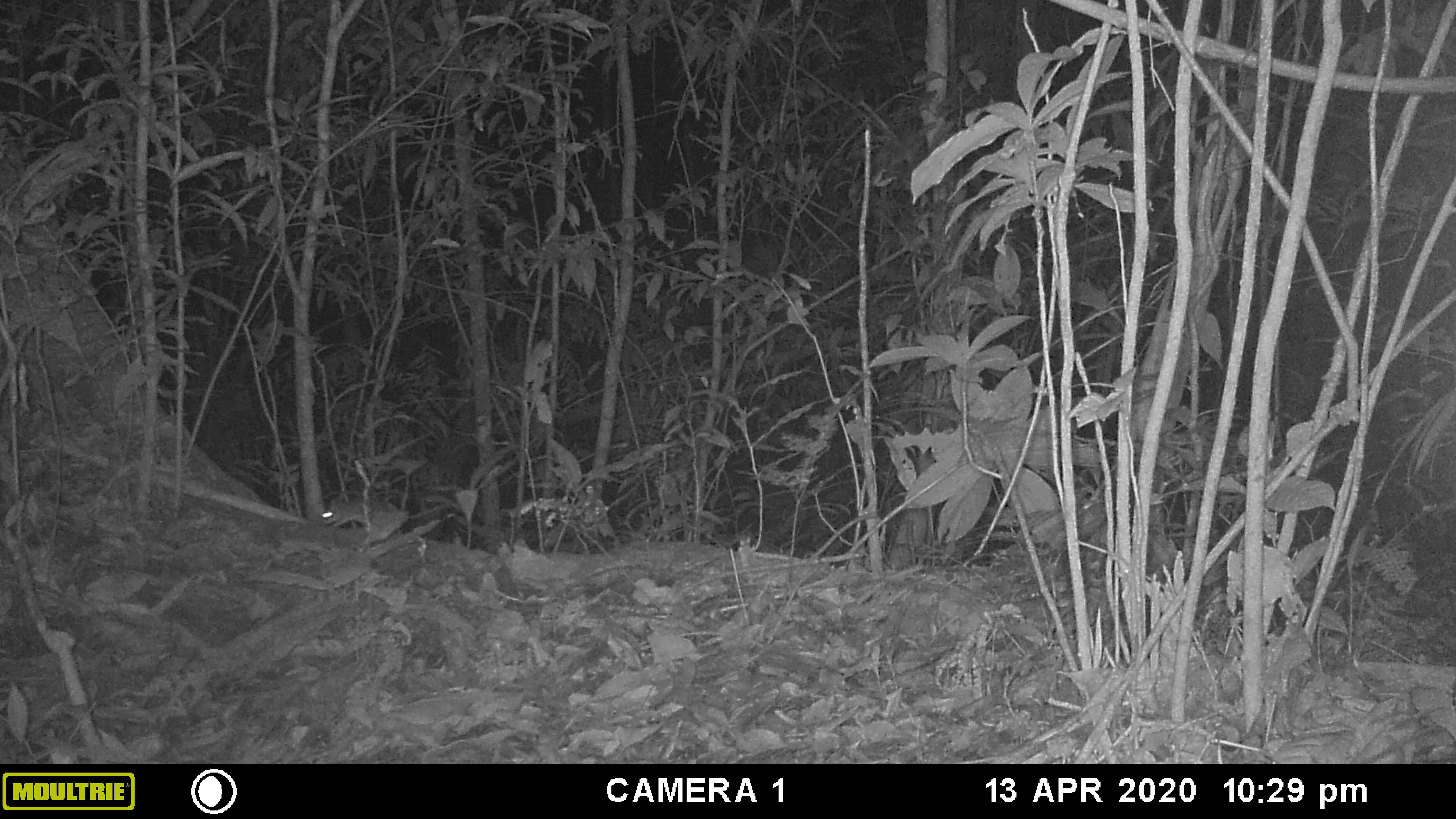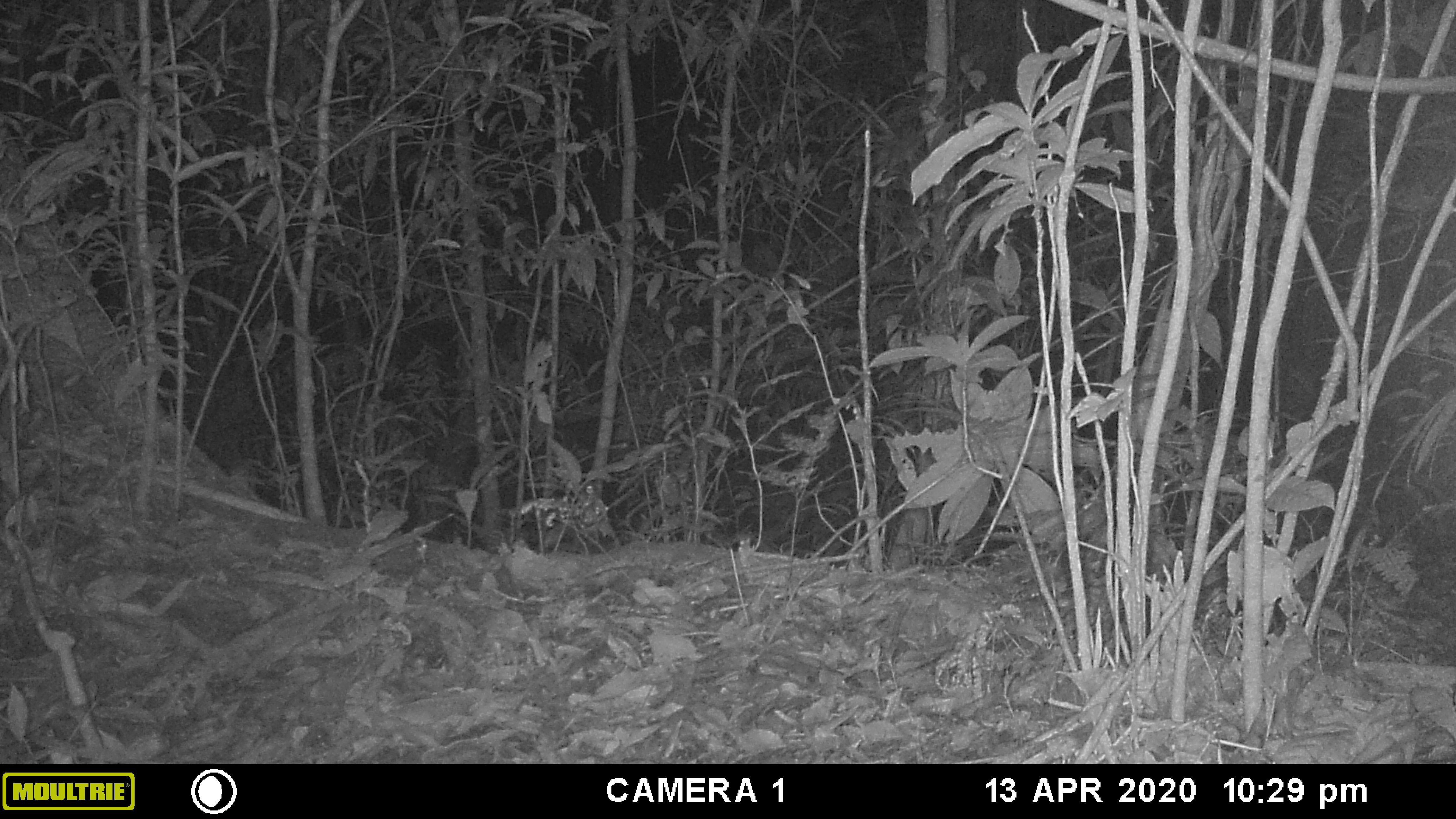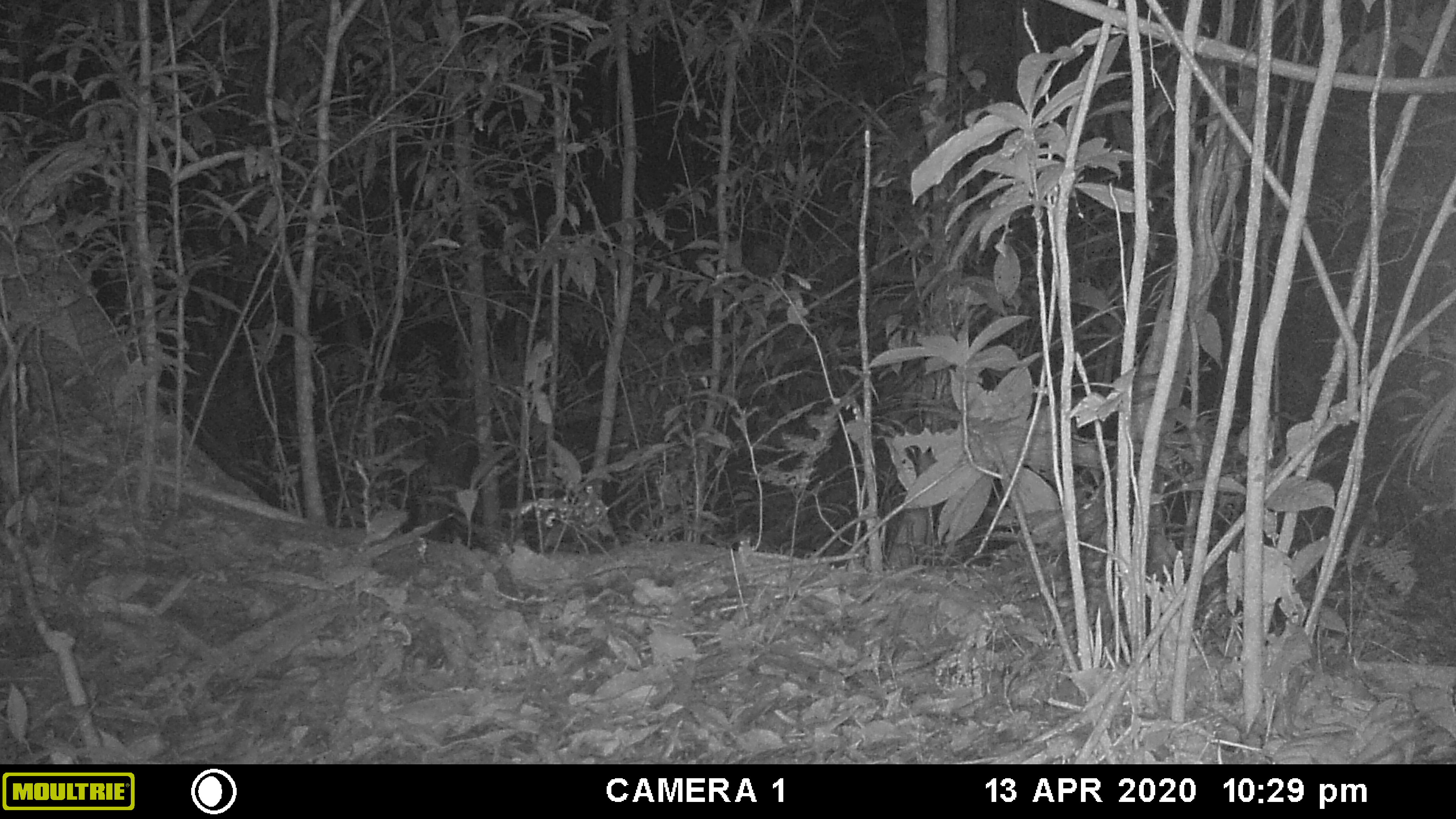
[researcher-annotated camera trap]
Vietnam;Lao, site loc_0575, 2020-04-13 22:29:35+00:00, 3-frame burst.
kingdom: Animalia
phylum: Chordata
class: Mammalia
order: Rodentia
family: Muridae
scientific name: Muridae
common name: old-world mice and rats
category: unidentified murid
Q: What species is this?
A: Unidentified murid (old-world mice and rats) (Muridae).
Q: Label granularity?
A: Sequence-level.